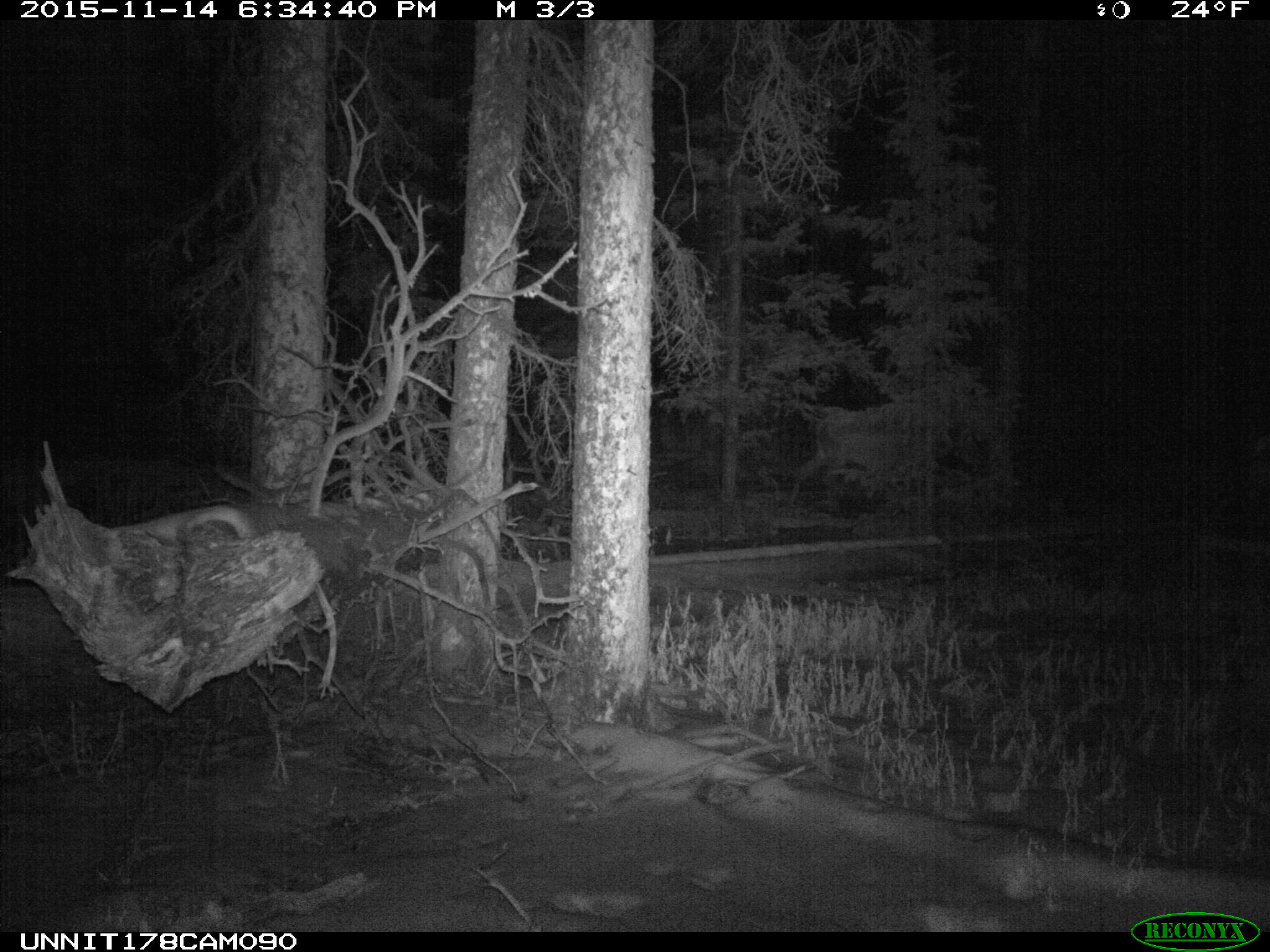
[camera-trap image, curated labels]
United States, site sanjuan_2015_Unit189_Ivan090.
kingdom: Animalia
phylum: Chordata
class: Mammalia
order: Artiodactyla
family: Cervidae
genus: Cervus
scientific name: Cervus elaphus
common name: red deer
Cervus elaphus (red deer).